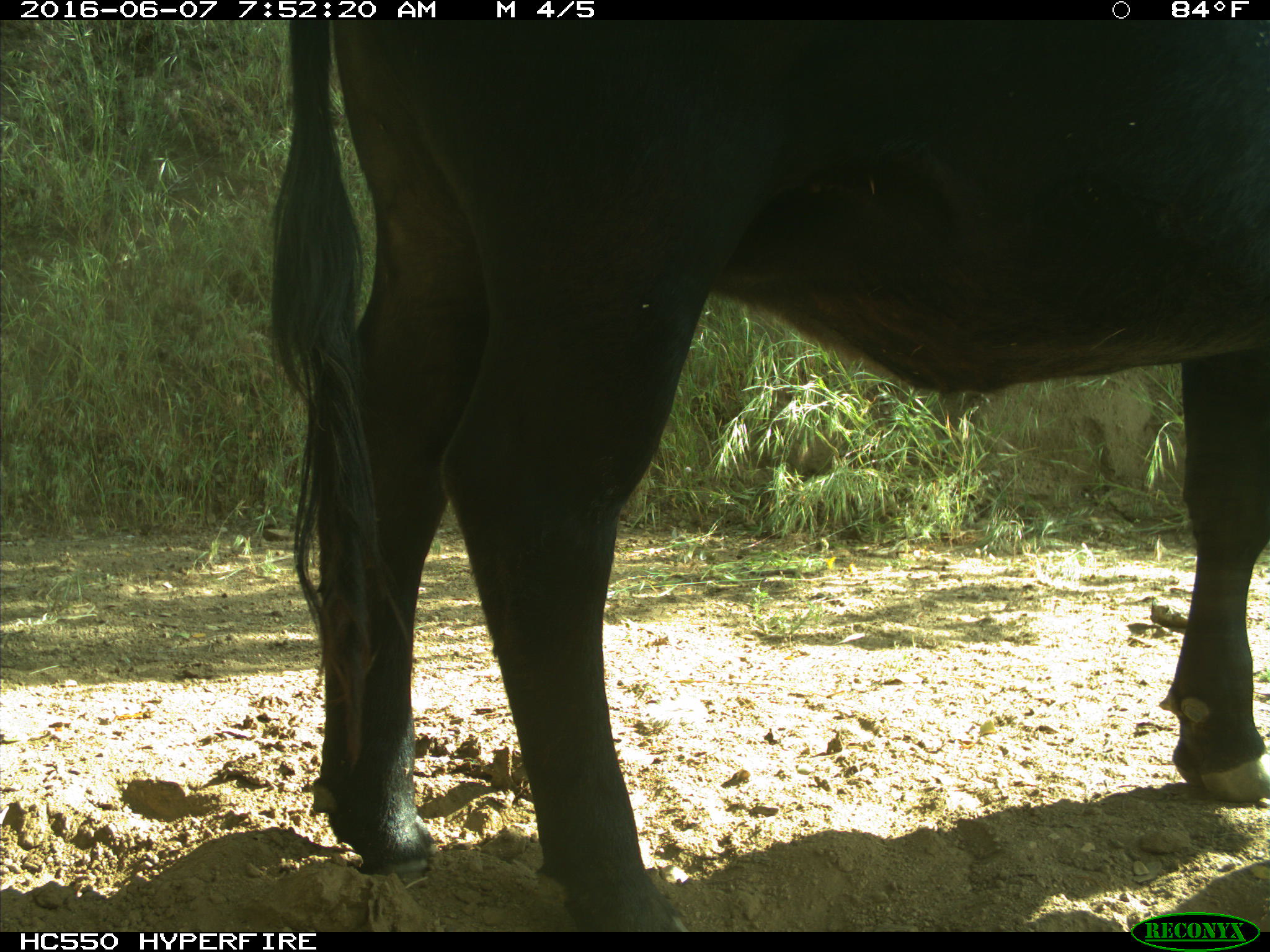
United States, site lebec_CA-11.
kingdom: Animalia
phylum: Chordata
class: Mammalia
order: Artiodactyla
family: Bovidae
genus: Bos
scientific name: Bos taurus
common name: domestic cow